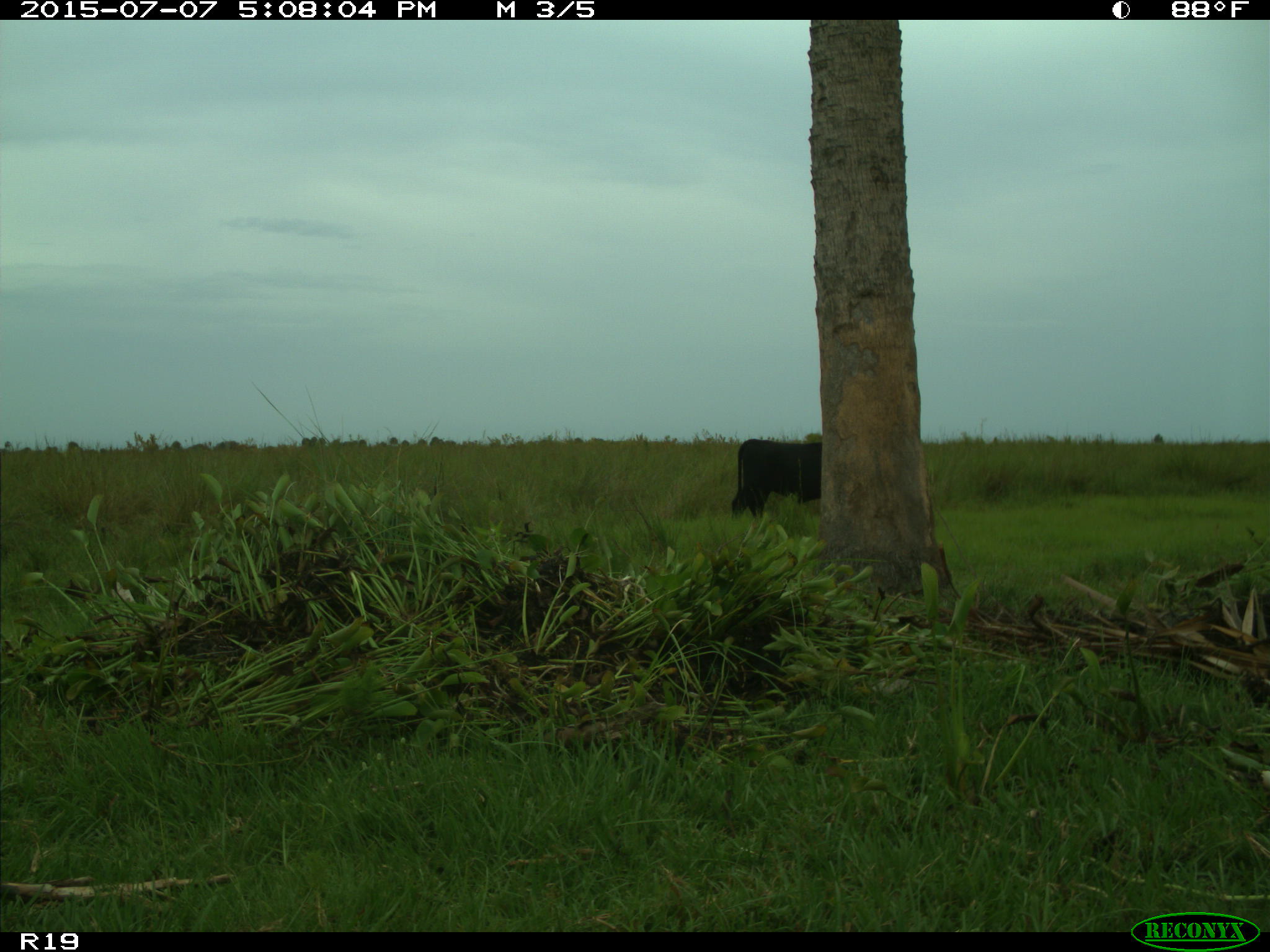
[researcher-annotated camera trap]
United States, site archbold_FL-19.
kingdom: Animalia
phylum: Chordata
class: Mammalia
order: Artiodactyla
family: Bovidae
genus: Bos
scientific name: Bos taurus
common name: domestic cow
Bos taurus (domestic cow).